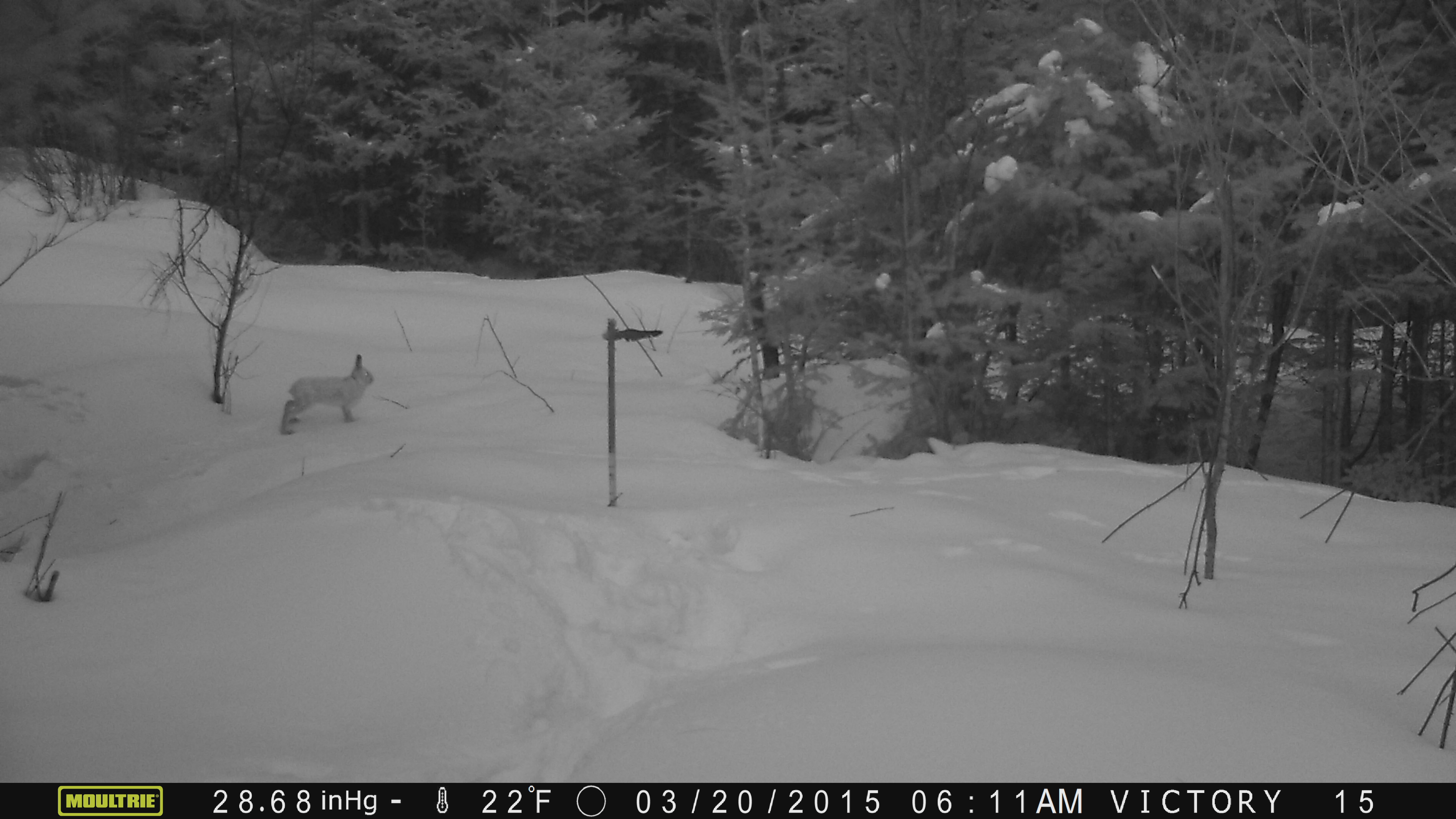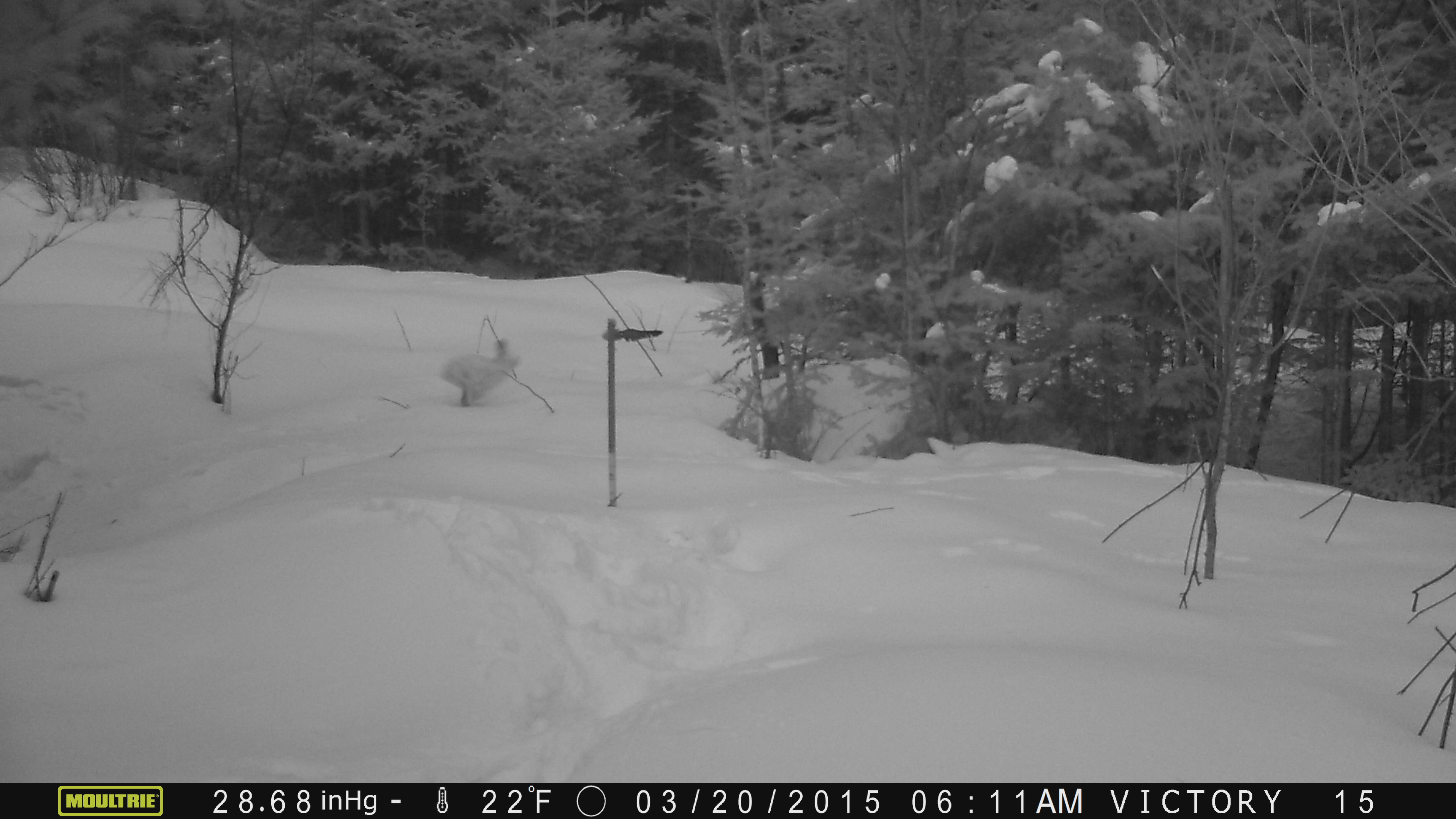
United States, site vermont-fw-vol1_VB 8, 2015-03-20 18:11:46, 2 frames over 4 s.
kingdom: Animalia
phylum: Chordata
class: Mammalia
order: Lagomorpha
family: Leporidae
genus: Lepus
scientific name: Lepus americanus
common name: snowshoe hare